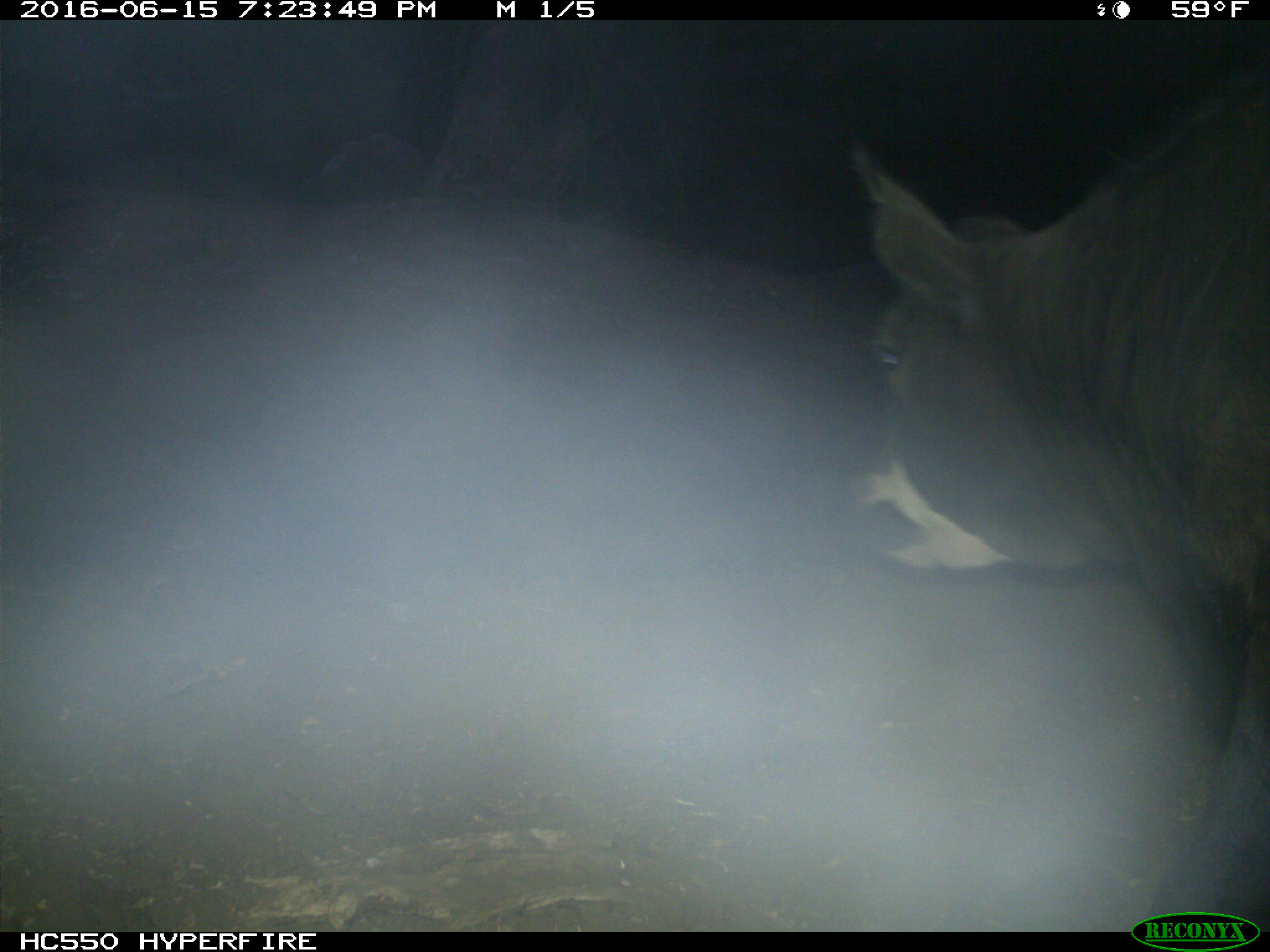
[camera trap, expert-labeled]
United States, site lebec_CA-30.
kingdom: Animalia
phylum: Chordata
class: Mammalia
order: Artiodactyla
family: Bovidae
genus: Bos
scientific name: Bos taurus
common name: domestic cow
Bos taurus (domestic cow).